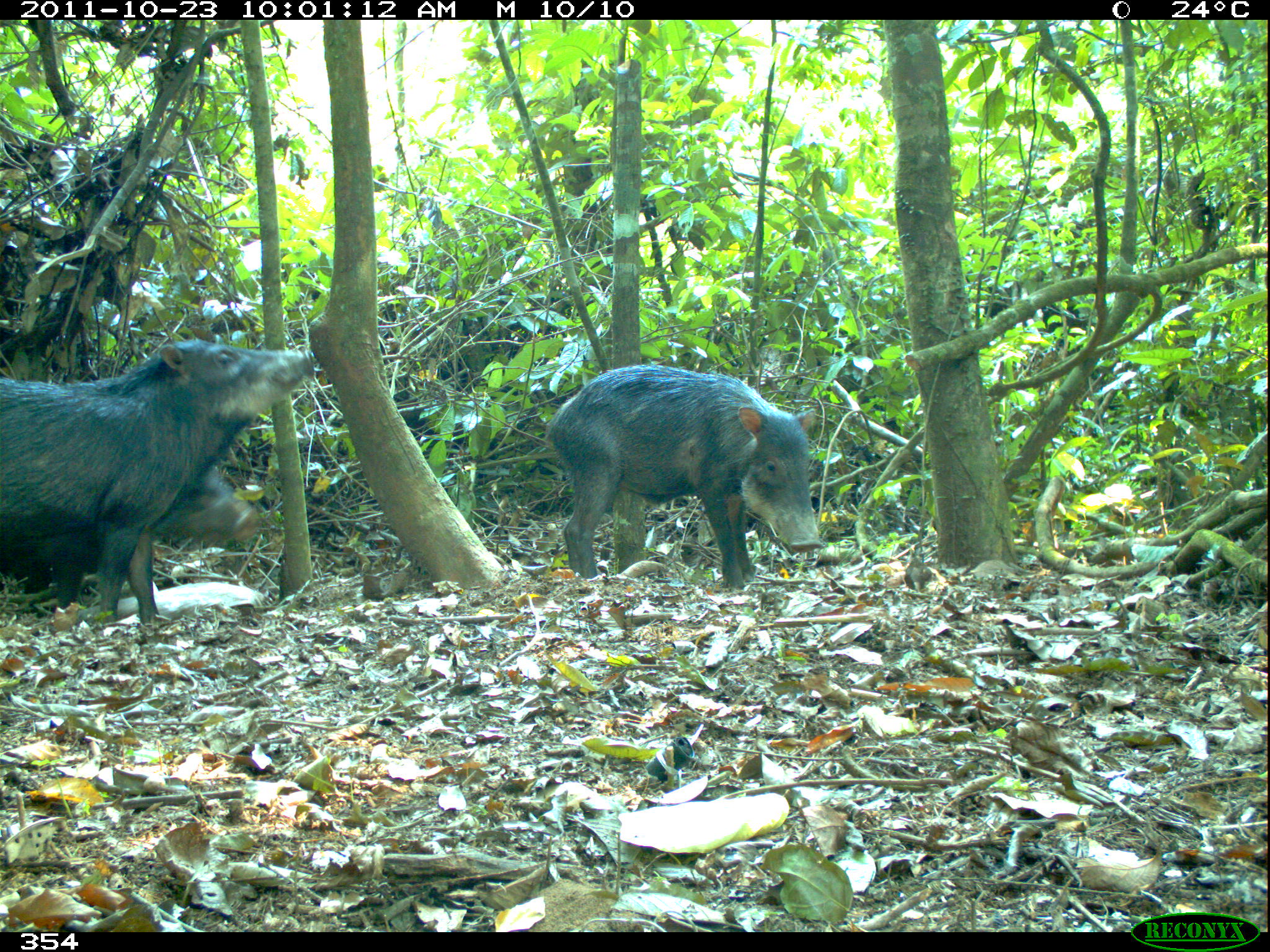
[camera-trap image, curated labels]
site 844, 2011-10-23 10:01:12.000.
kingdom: Animalia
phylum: Chordata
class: Mammalia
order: Artiodactyla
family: Tayassuidae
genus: Tayassu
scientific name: Tayassu pecari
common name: white-lipped peccary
Tayassu pecari (white-lipped peccary).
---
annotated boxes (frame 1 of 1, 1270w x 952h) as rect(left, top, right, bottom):
tayassu pecari: rect(1, 338, 316, 628); rect(545, 361, 827, 591); rect(0, 463, 260, 611)